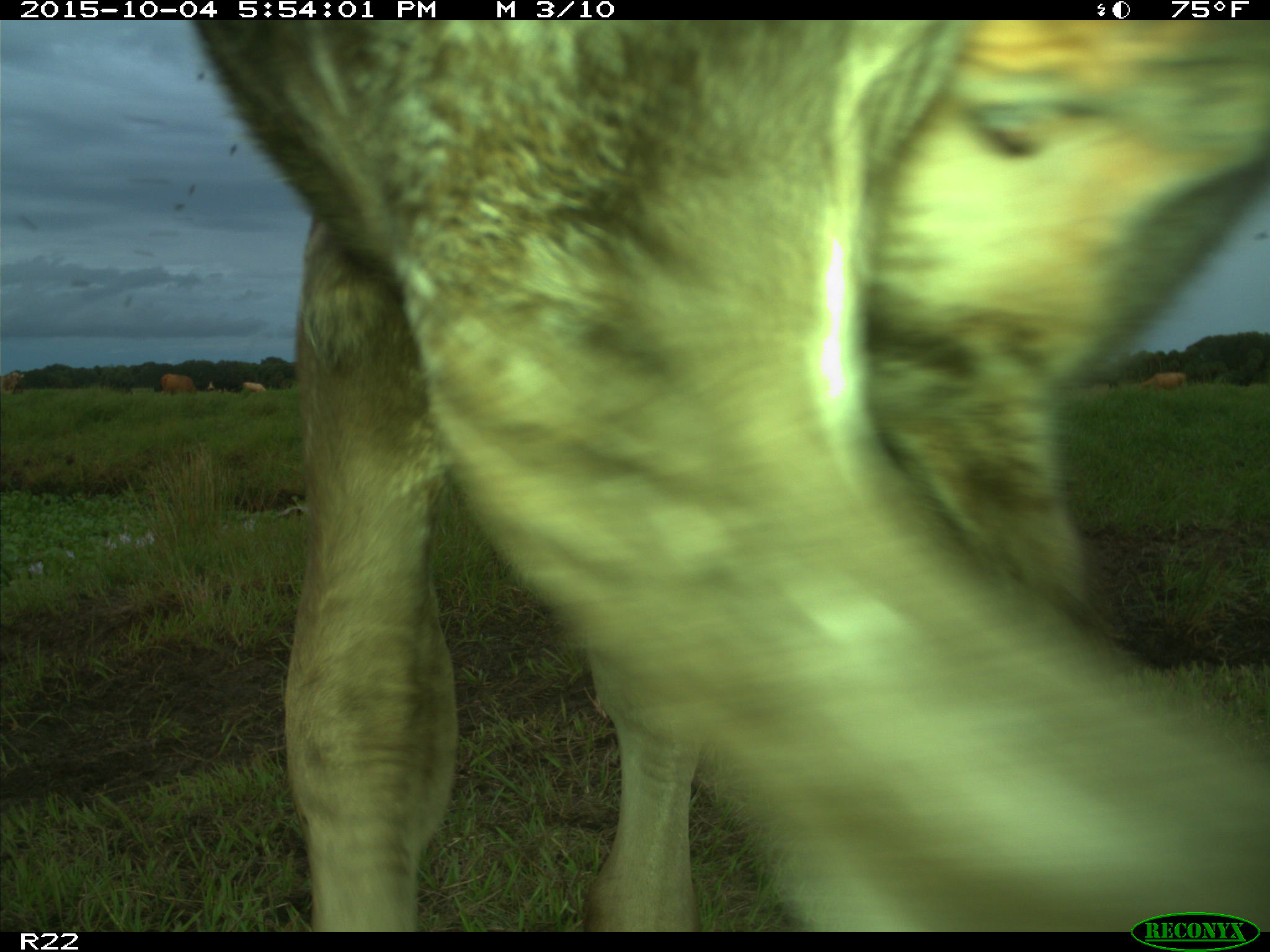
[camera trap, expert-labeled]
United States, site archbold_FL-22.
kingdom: Animalia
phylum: Chordata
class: Mammalia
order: Artiodactyla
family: Bovidae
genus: Bos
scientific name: Bos taurus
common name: domestic cow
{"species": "Bos taurus (domestic cow)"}